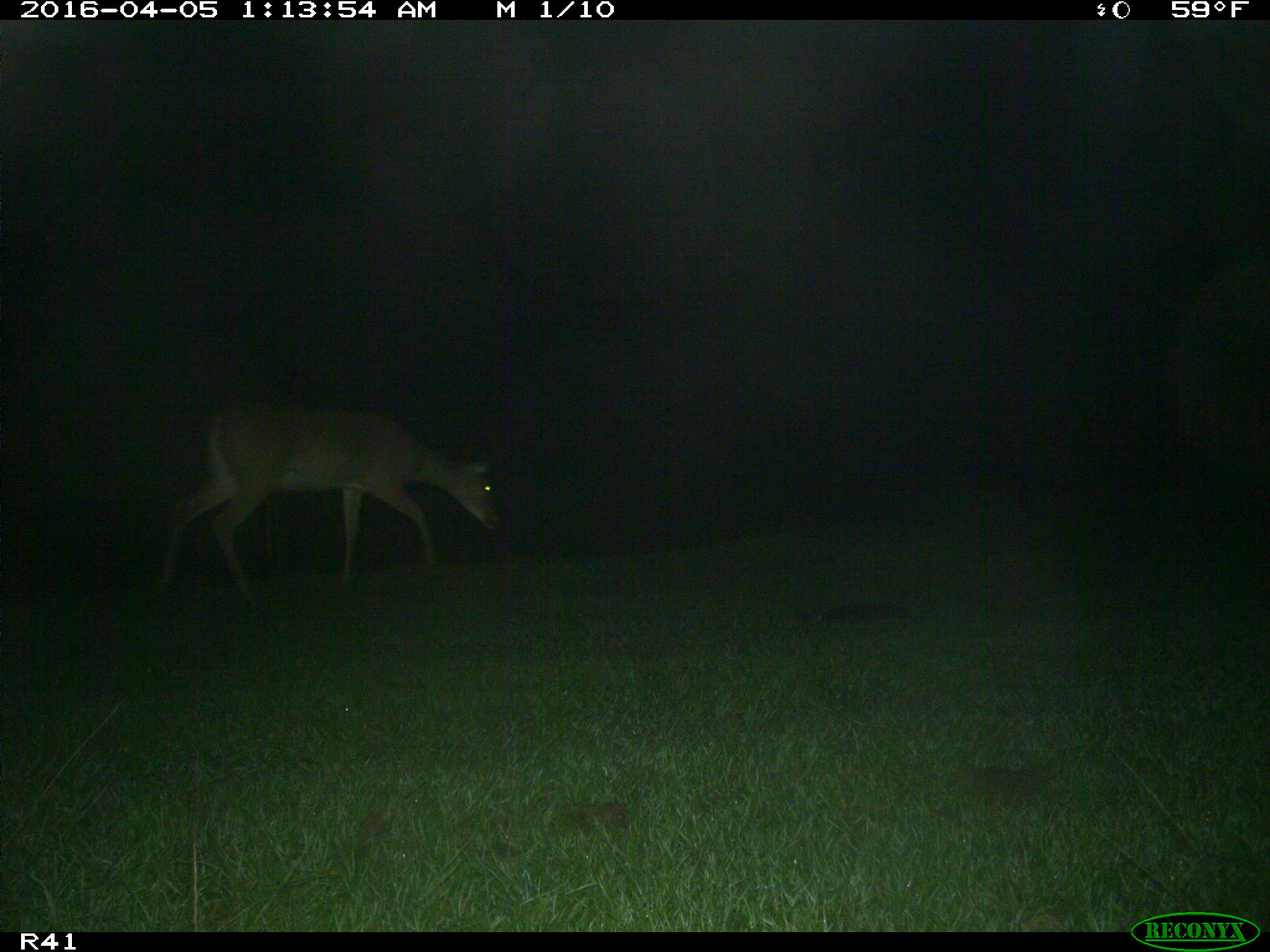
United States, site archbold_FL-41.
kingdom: Animalia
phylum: Chordata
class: Mammalia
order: Artiodactyla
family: Bovidae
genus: Bos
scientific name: Bos taurus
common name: domestic cow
Bos taurus (domestic cow).